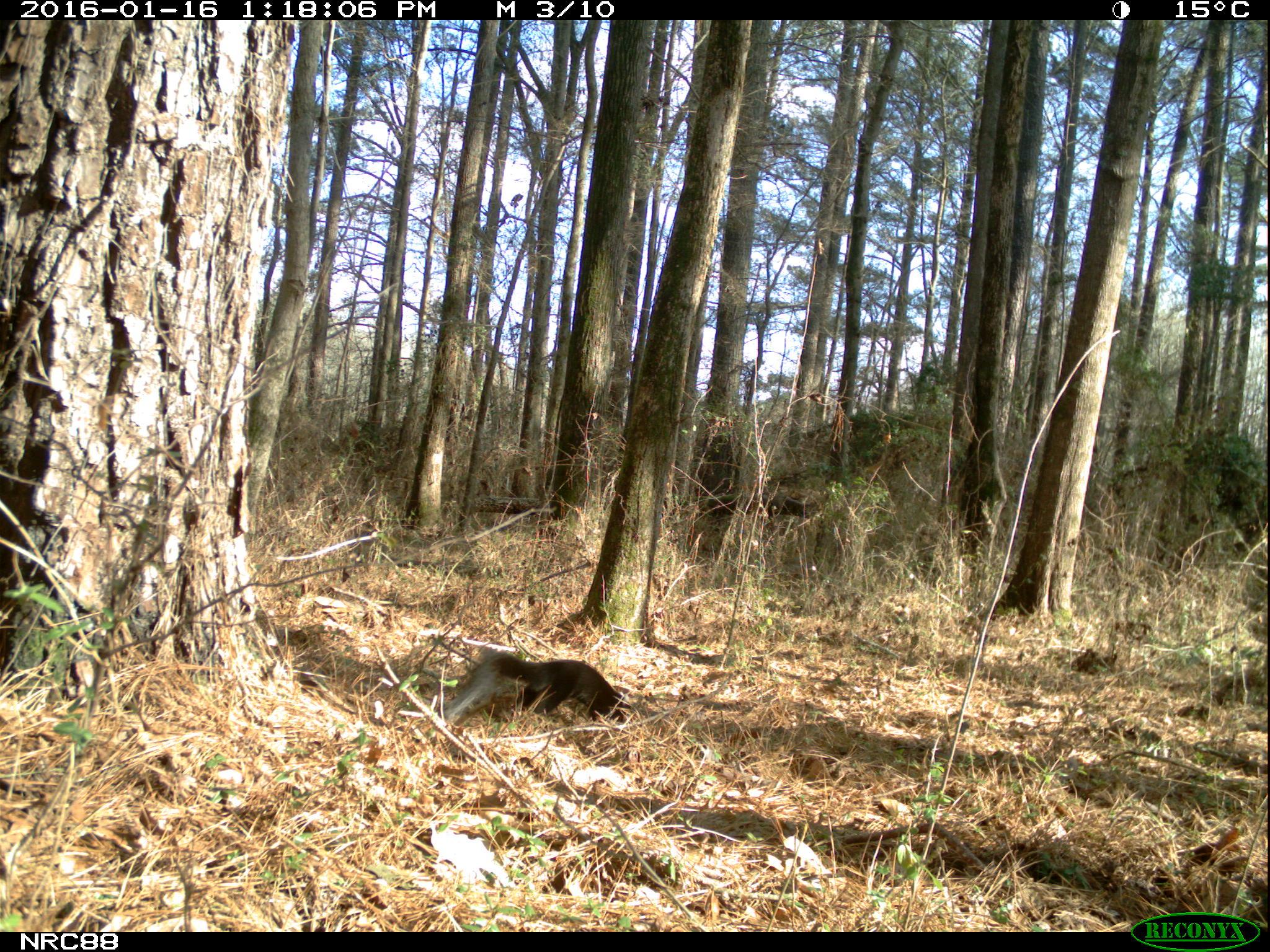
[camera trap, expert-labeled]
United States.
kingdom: Animalia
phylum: Chordata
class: Mammalia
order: Rodentia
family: Sciuridae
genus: Sciurus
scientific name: Sciurus niger cinereus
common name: eastern fox squirrel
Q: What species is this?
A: Eastern Fox Squirrel (Sciurus niger cinereus).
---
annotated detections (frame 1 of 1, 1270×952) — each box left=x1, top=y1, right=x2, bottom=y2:
Eastern Fox Squirrel: left=436, top=643, right=628, bottom=727